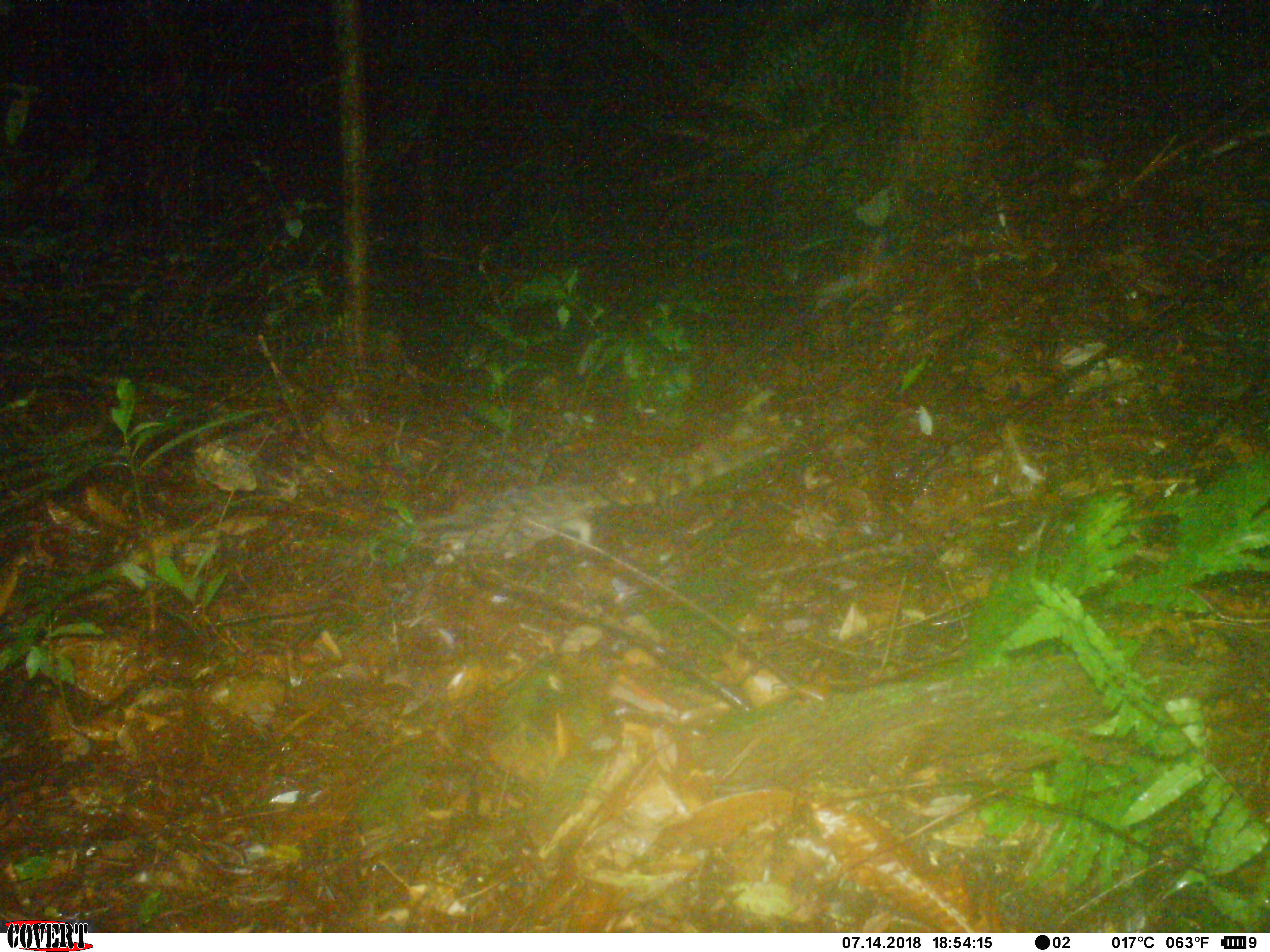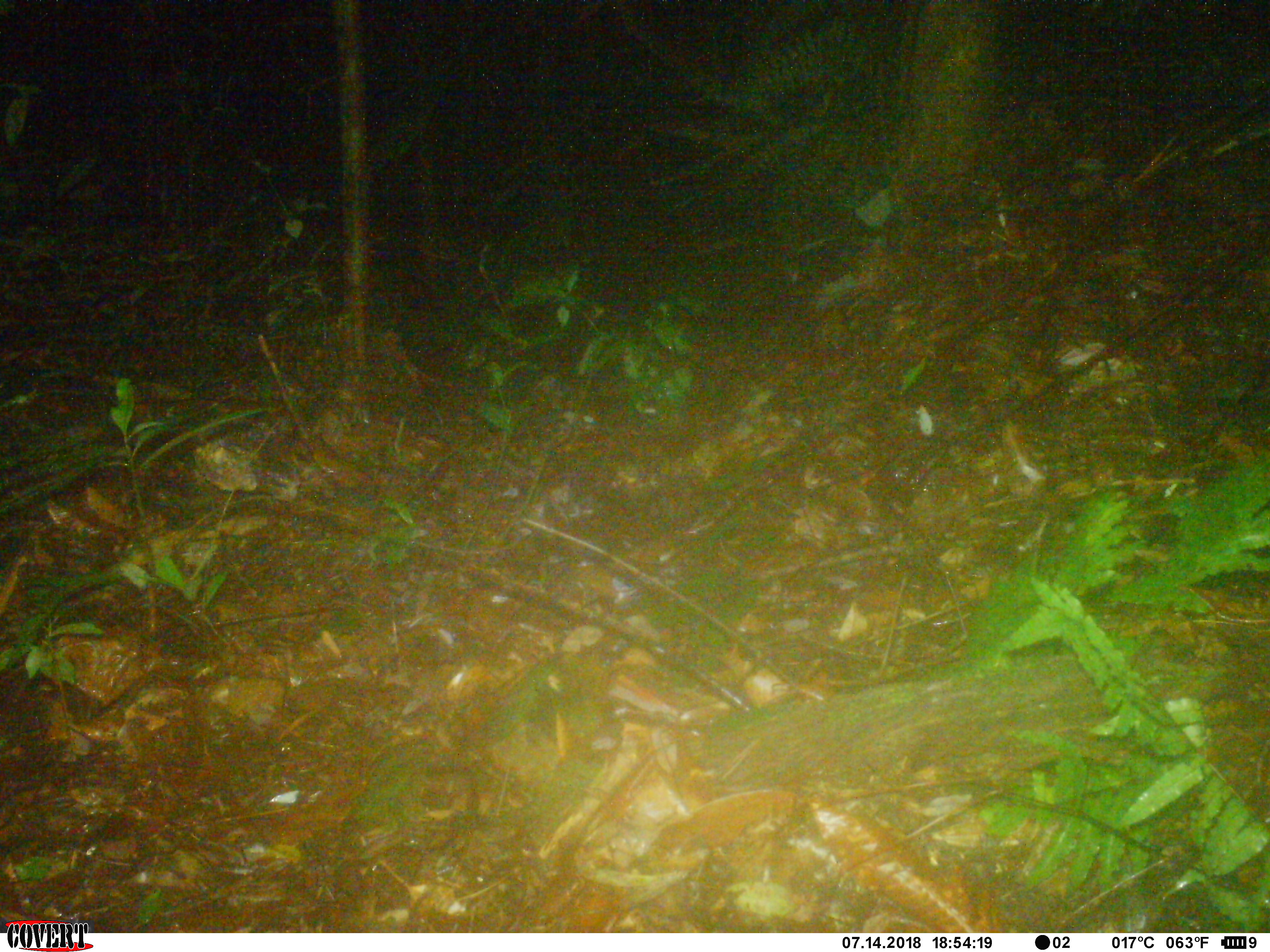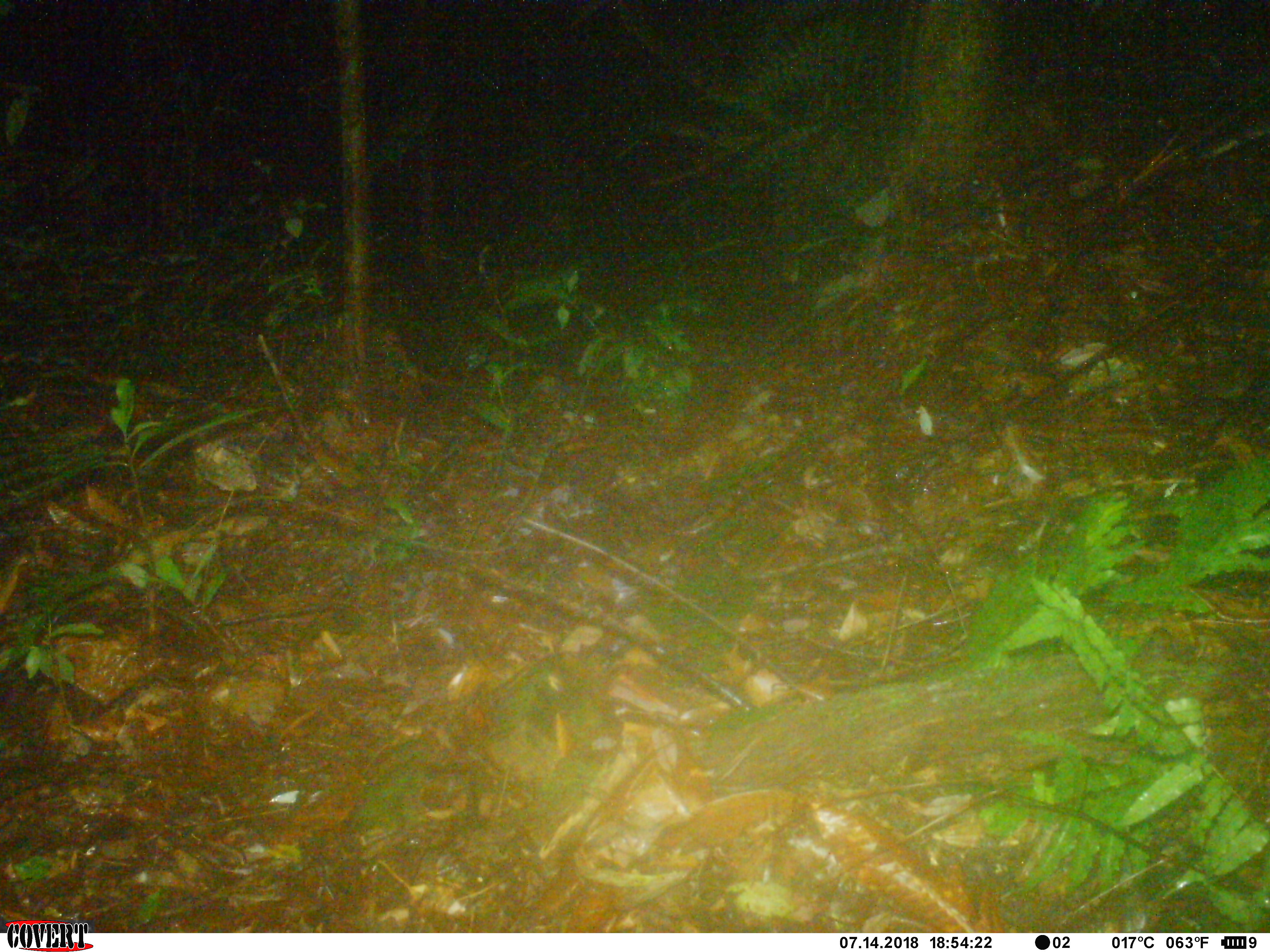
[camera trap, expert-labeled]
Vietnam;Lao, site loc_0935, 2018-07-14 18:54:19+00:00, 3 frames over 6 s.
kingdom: Animalia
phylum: Chordata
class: Mammalia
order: Carnivora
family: Prionodontidae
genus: Prionodon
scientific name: Prionodon pardicolor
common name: spotted linsang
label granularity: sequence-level